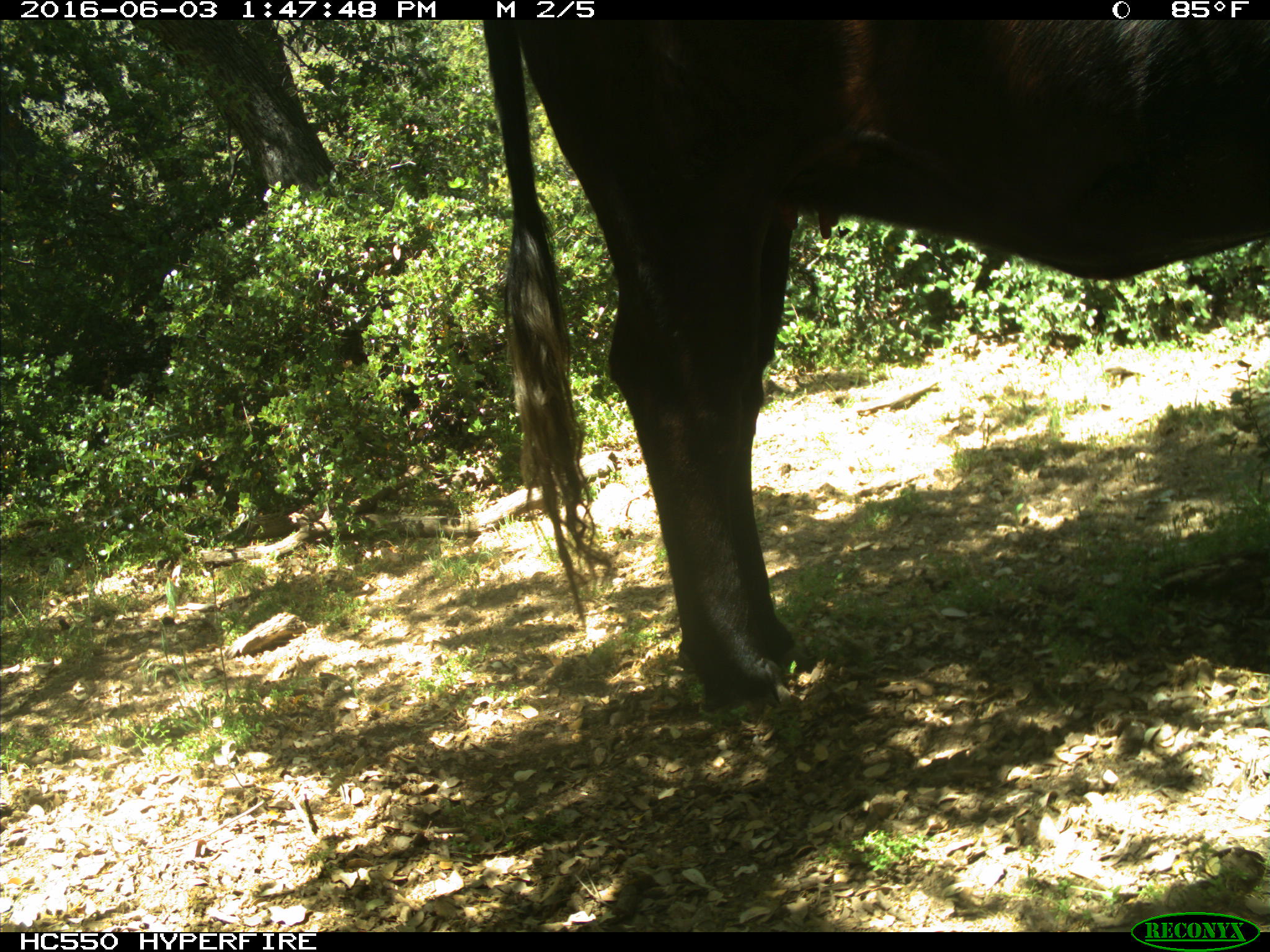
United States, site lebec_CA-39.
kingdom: Animalia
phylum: Chordata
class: Mammalia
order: Artiodactyla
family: Bovidae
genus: Bos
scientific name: Bos taurus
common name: domestic cow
Bos taurus (domestic cow).